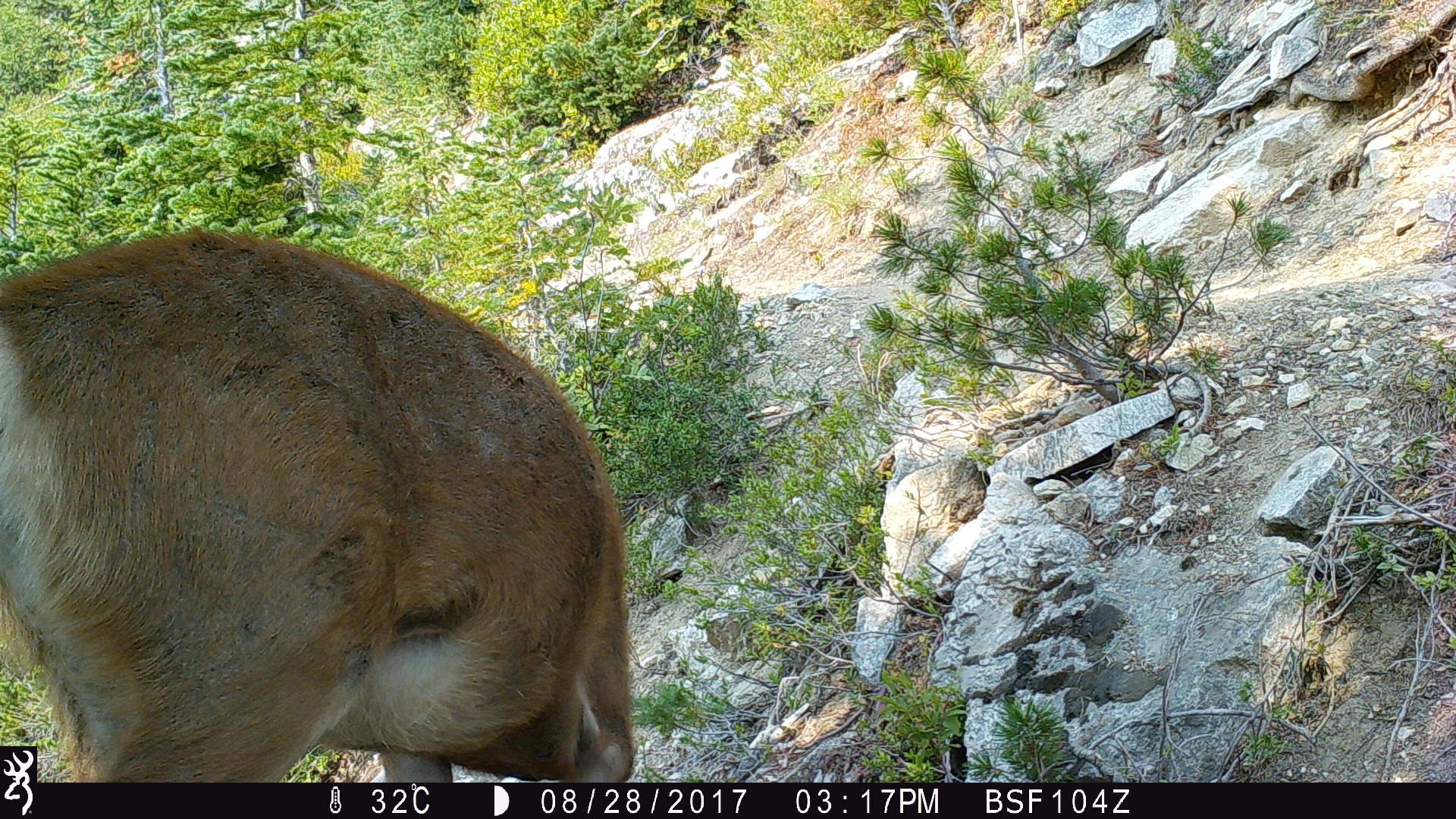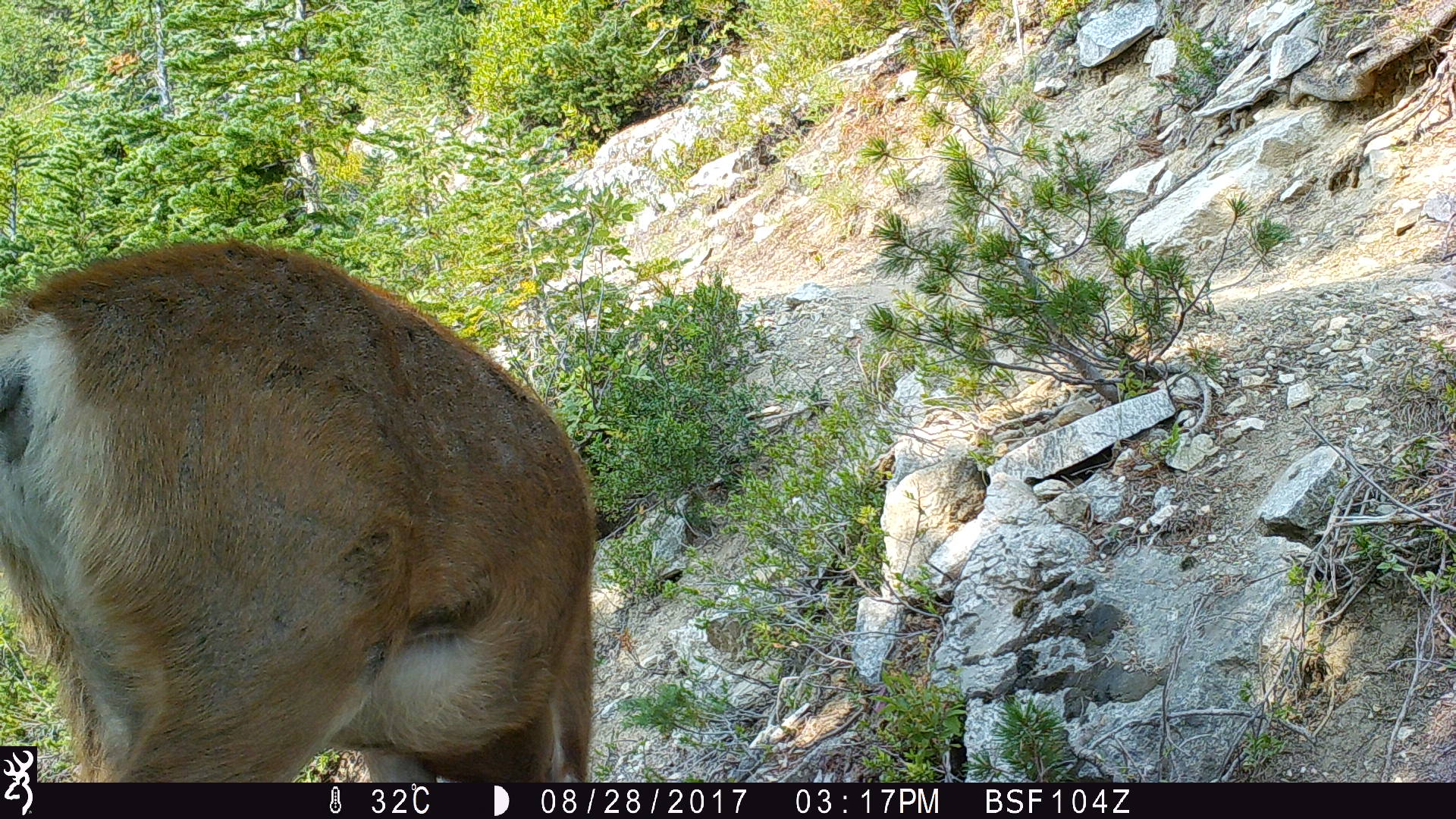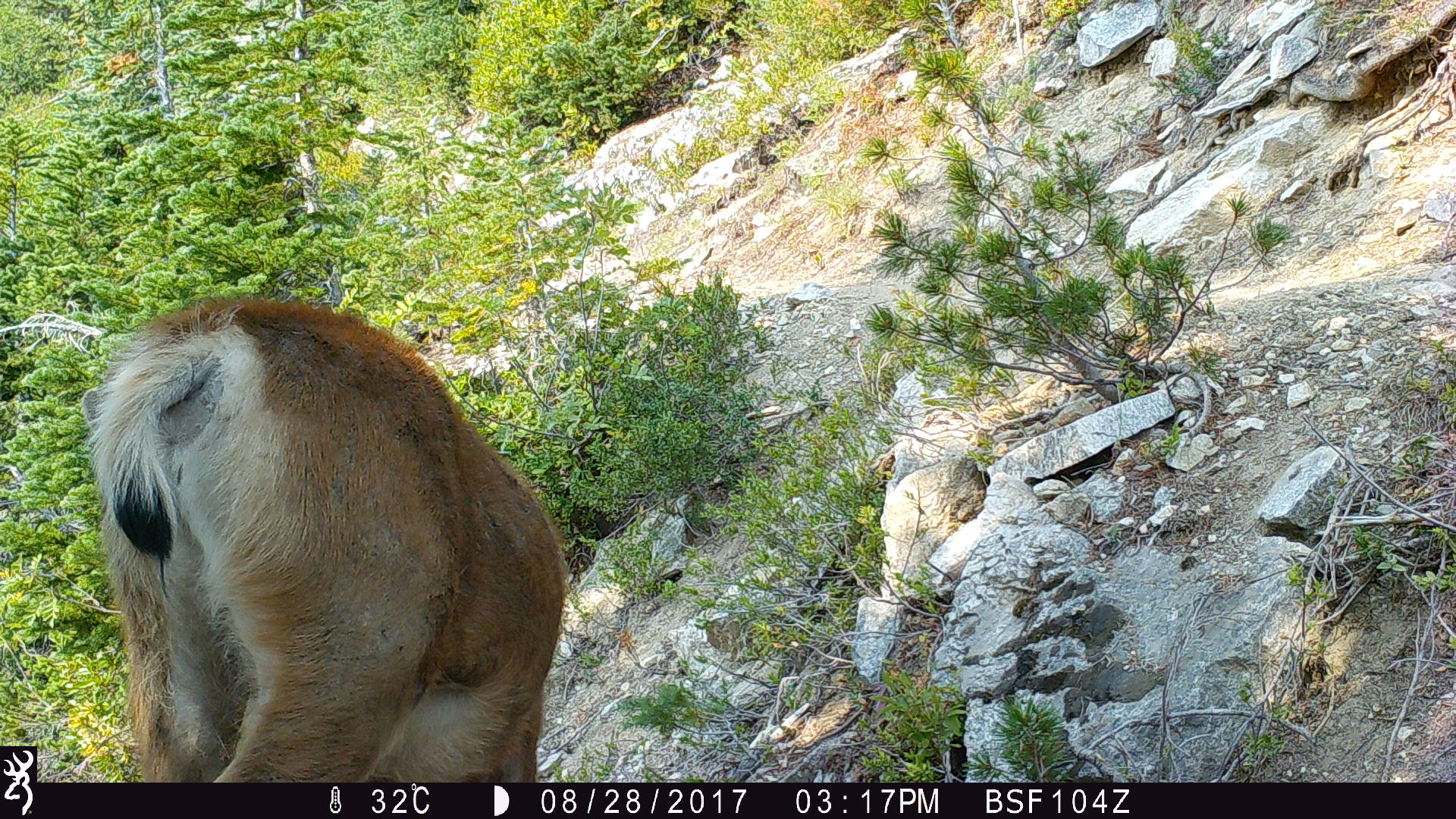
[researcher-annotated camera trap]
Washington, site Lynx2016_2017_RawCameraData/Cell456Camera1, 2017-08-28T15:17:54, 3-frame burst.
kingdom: Animalia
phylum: Chordata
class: Mammalia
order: Artiodactyla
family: Cervidae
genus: Odocoileus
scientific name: Odocoileus hemionus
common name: mule deer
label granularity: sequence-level